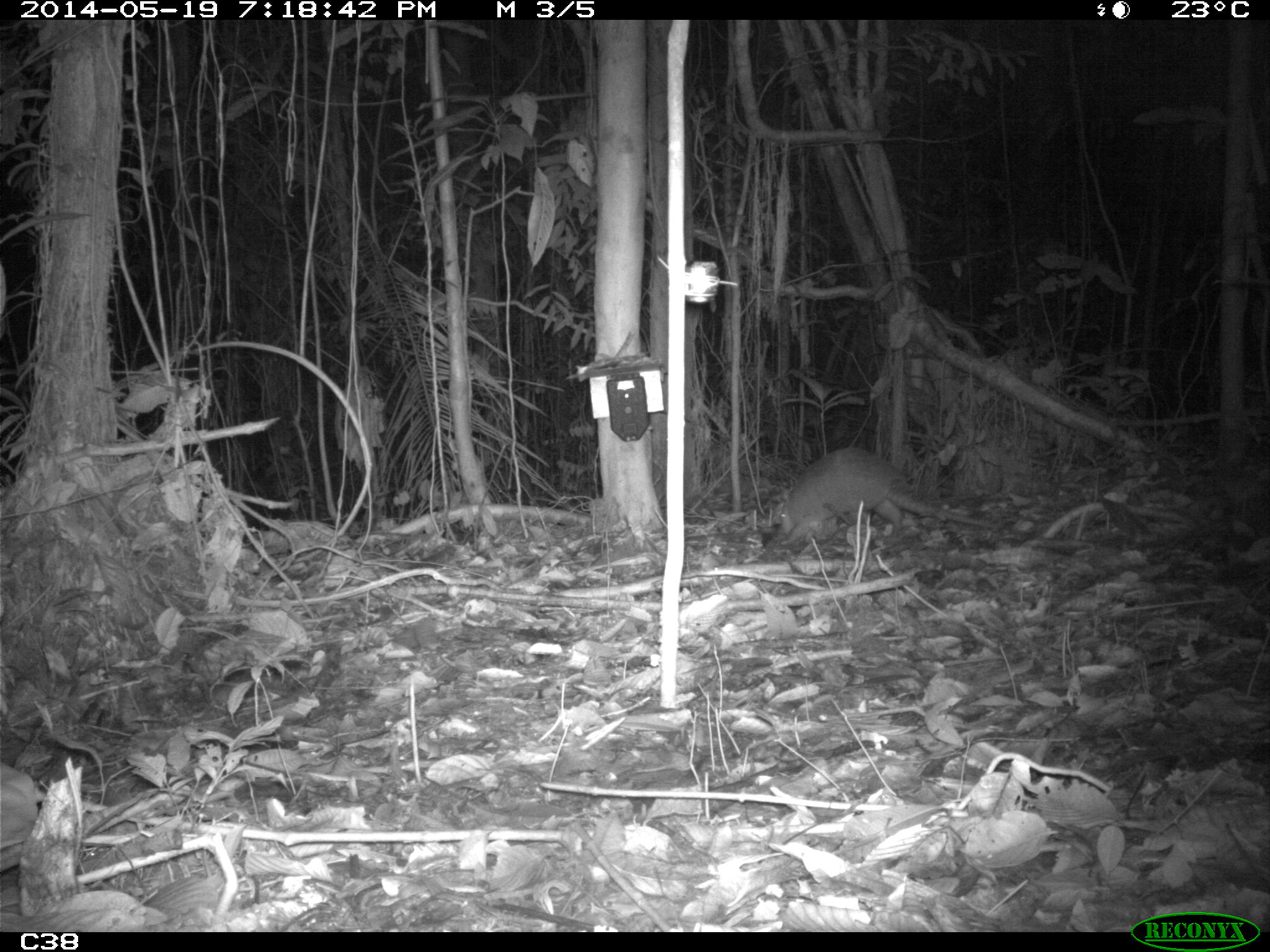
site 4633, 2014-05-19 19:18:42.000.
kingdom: Animalia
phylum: Chordata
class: Mammalia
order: Cingulata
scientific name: Cingulata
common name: armadillo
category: unknown armadillo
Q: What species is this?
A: Unknown armadillo (armadillo) (Cingulata).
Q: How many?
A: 1.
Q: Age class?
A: Adult.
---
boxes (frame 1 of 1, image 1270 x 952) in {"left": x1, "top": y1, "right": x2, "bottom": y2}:
unknown armadillo: {"left": 778, "top": 445, "right": 1004, "bottom": 546}